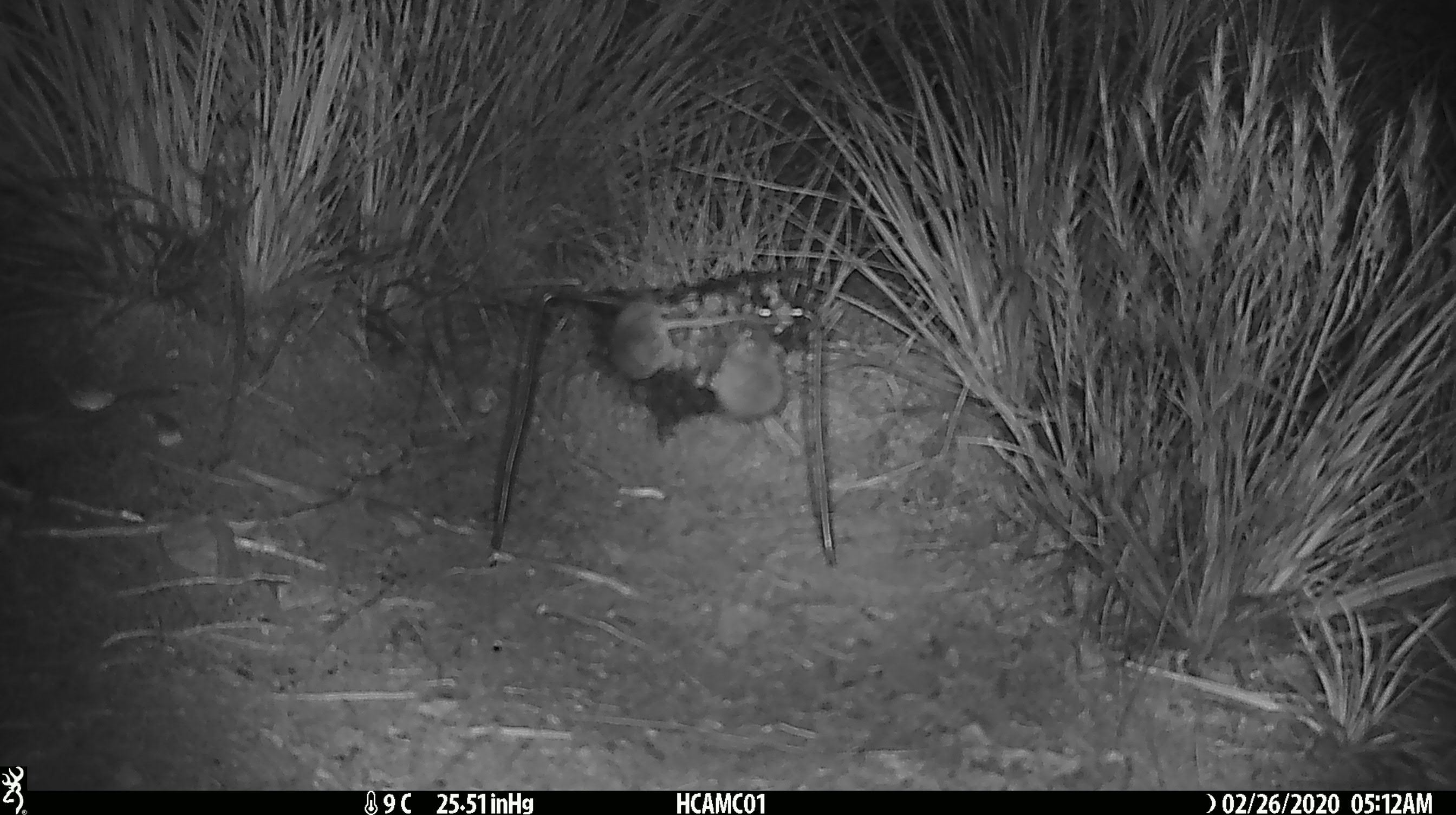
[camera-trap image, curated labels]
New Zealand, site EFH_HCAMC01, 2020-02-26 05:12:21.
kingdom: Animalia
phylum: Chordata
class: Mammalia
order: Rodentia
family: Muridae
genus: Mus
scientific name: Mus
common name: mouse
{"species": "mouse (Mus)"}